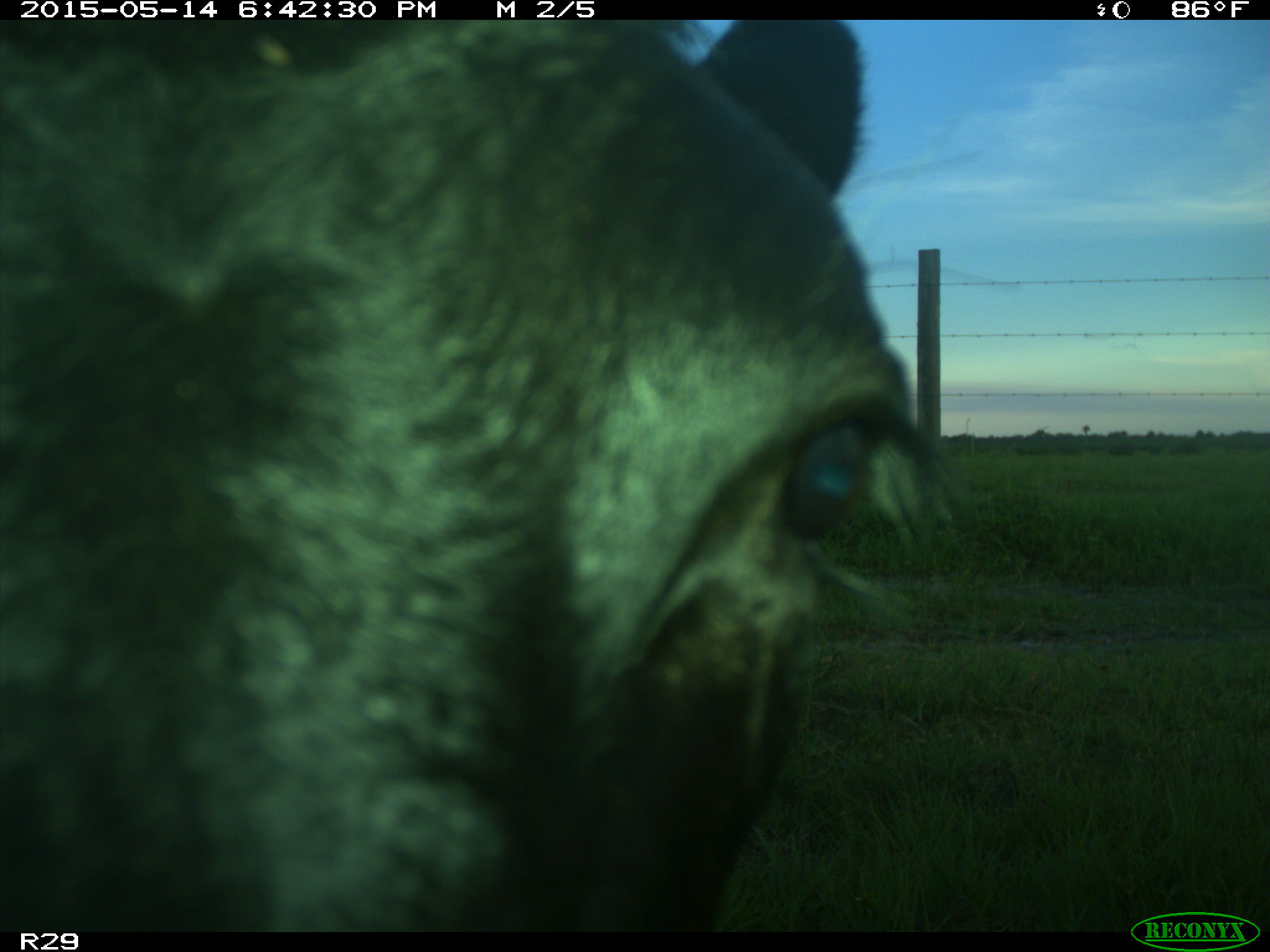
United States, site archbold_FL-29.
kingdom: Animalia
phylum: Chordata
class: Mammalia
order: Artiodactyla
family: Bovidae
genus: Bos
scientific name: Bos taurus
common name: domestic cow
Bos taurus (domestic cow).